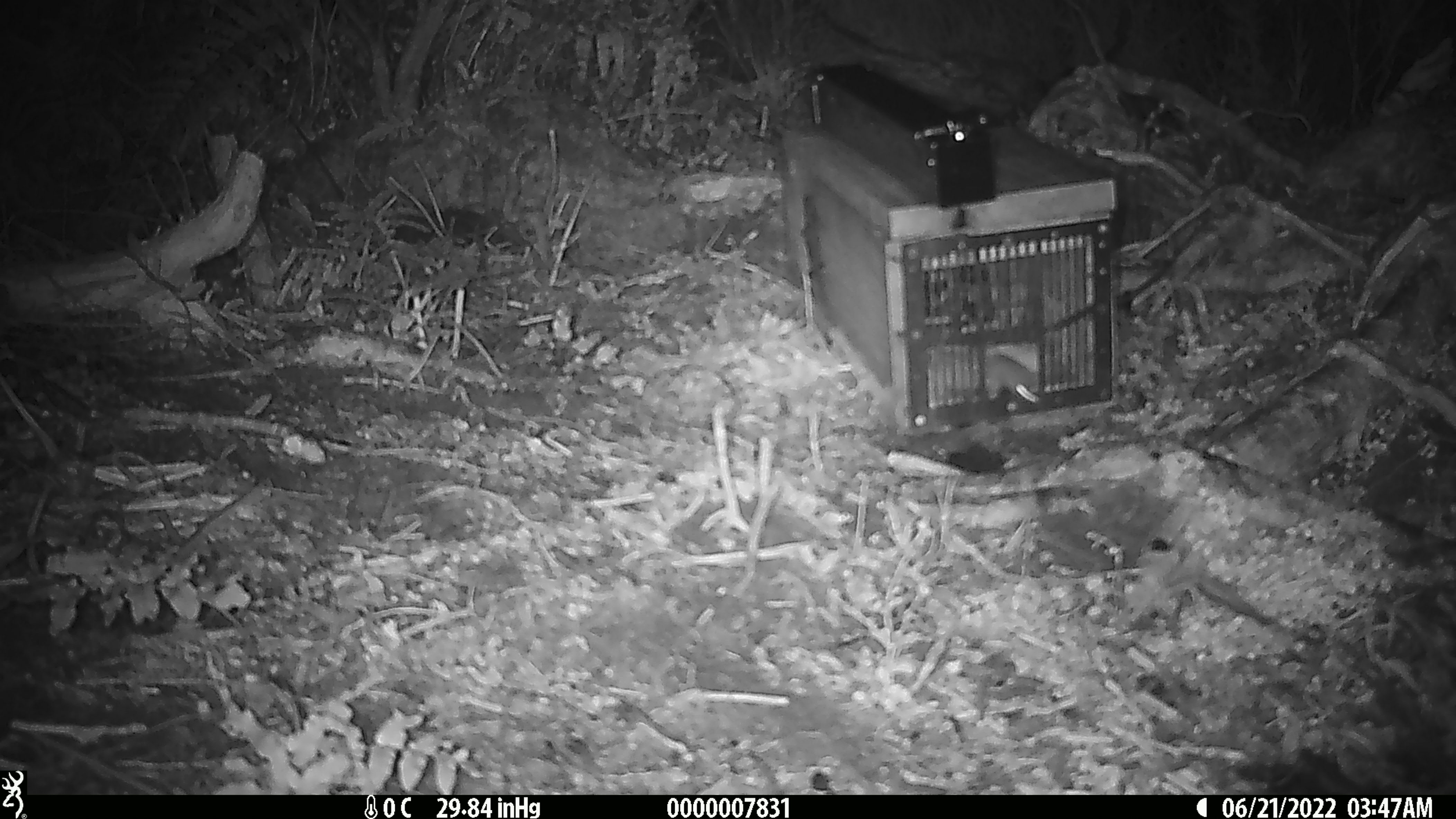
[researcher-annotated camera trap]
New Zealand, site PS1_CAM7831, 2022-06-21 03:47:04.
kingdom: Animalia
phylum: Chordata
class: Mammalia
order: Rodentia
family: Muridae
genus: Mus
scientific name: Mus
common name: mouse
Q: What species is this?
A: Mouse (Mus).